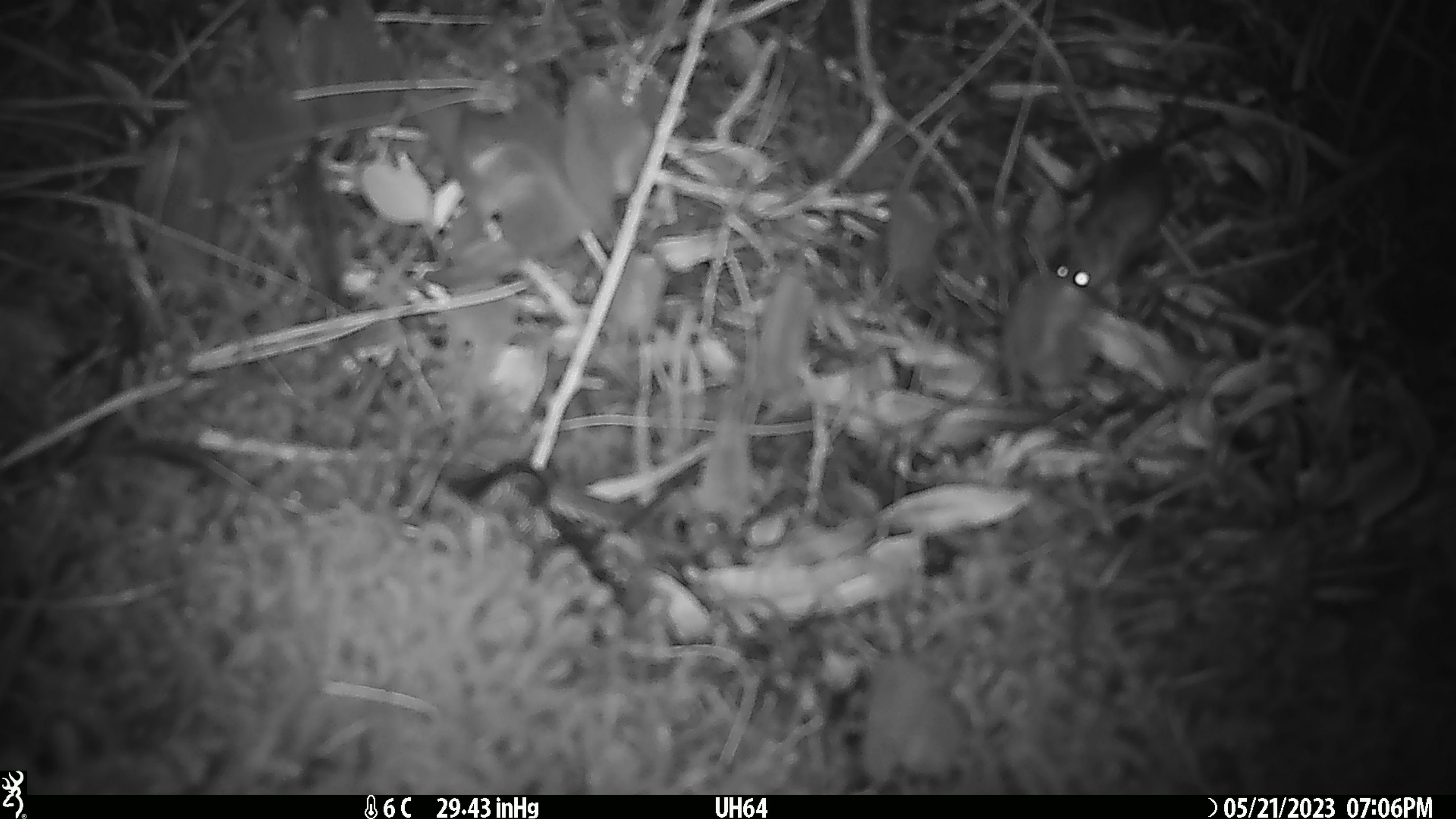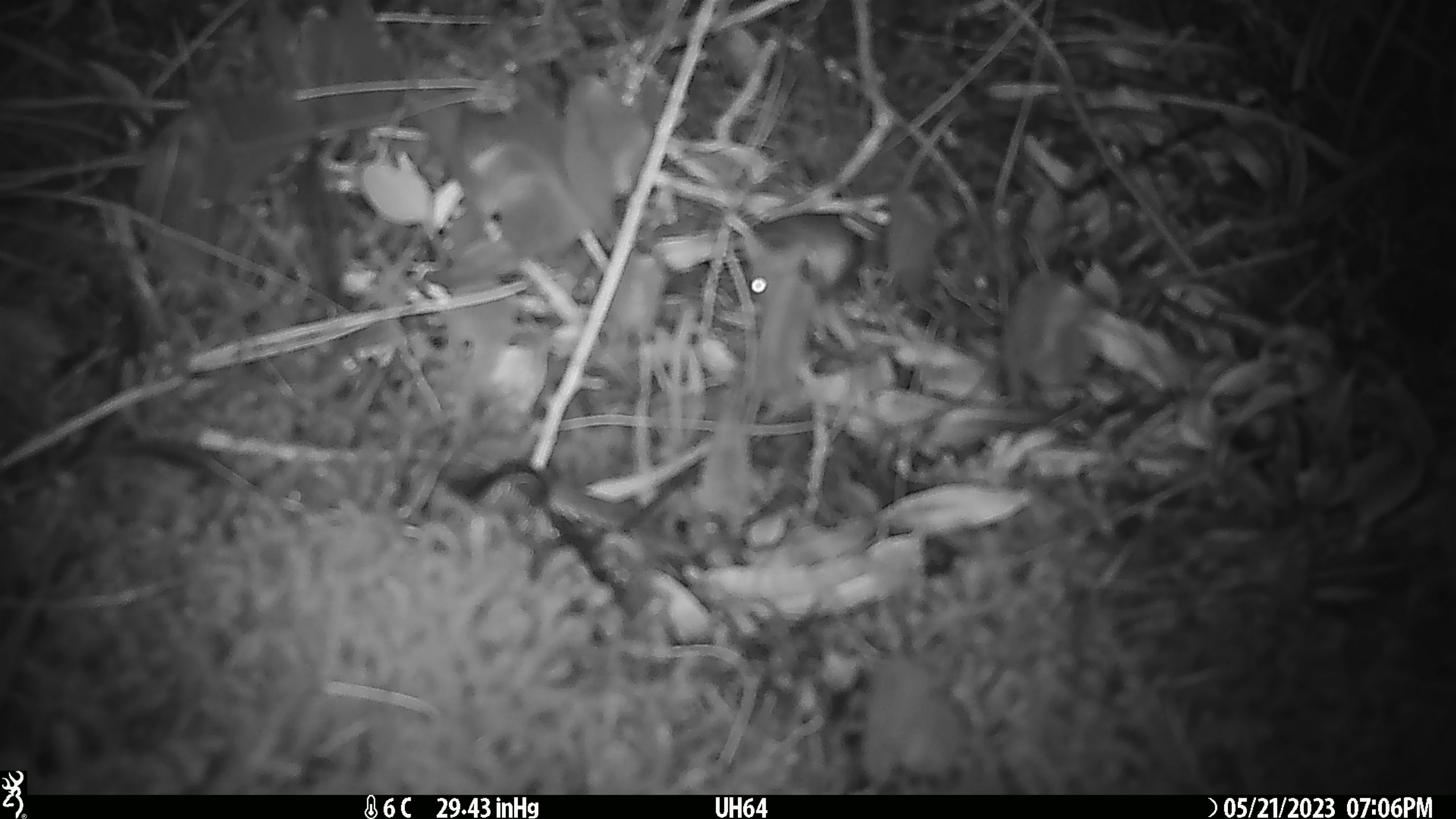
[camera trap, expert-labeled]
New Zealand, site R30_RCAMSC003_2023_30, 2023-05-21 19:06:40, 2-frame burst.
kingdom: Animalia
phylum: Chordata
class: Mammalia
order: Rodentia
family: Muridae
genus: Mus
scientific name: Mus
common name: mouse